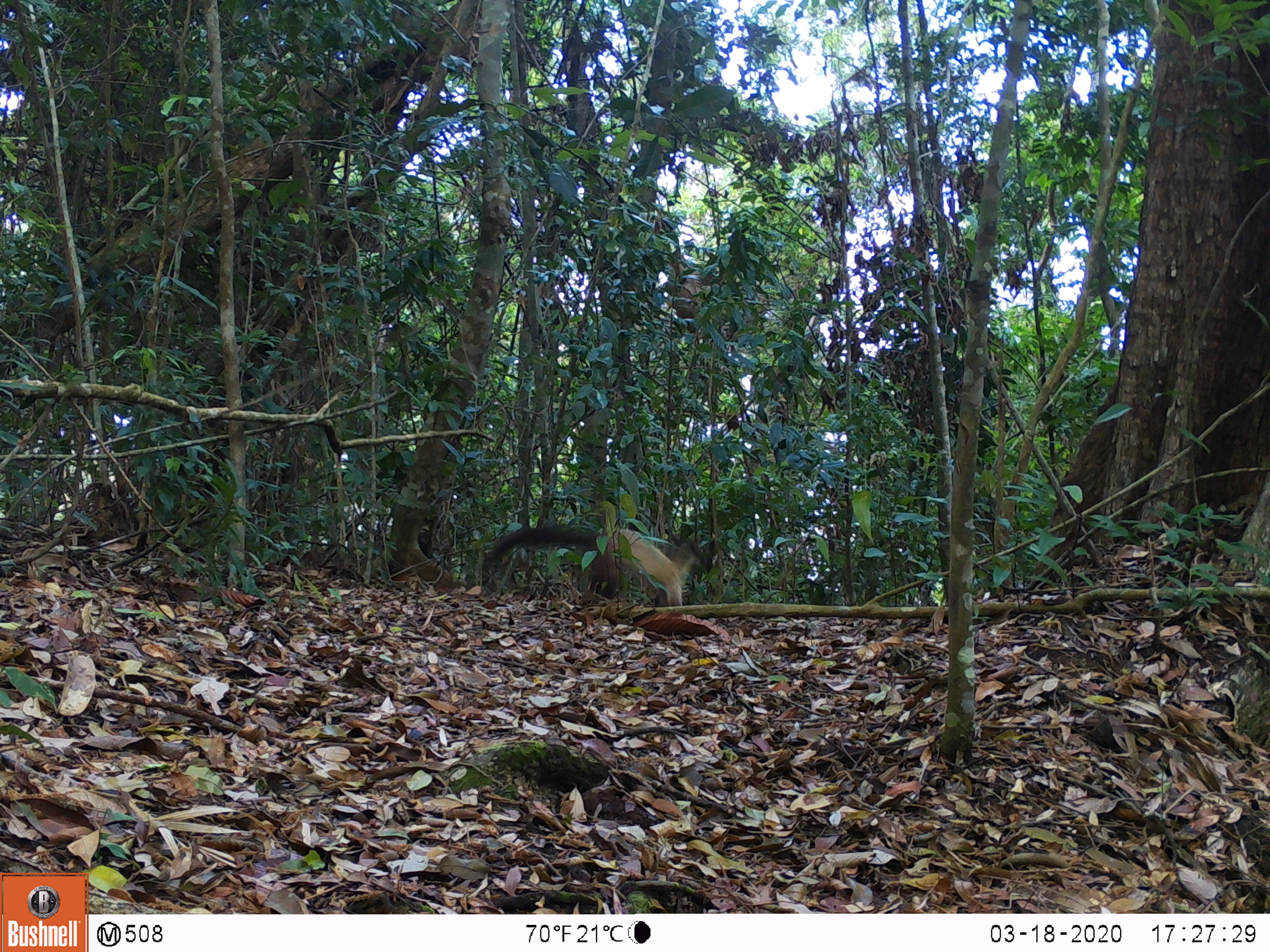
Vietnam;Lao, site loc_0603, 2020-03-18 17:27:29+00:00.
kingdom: Animalia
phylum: Chordata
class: Mammalia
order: Carnivora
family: Mustelidae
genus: Martes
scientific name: Martes flavigula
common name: yellow-throated marten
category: yellow throated marten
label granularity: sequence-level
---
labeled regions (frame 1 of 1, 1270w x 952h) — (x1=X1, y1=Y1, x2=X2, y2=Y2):
yellow throated marten: (x1=487, y1=524, x2=698, y2=605)